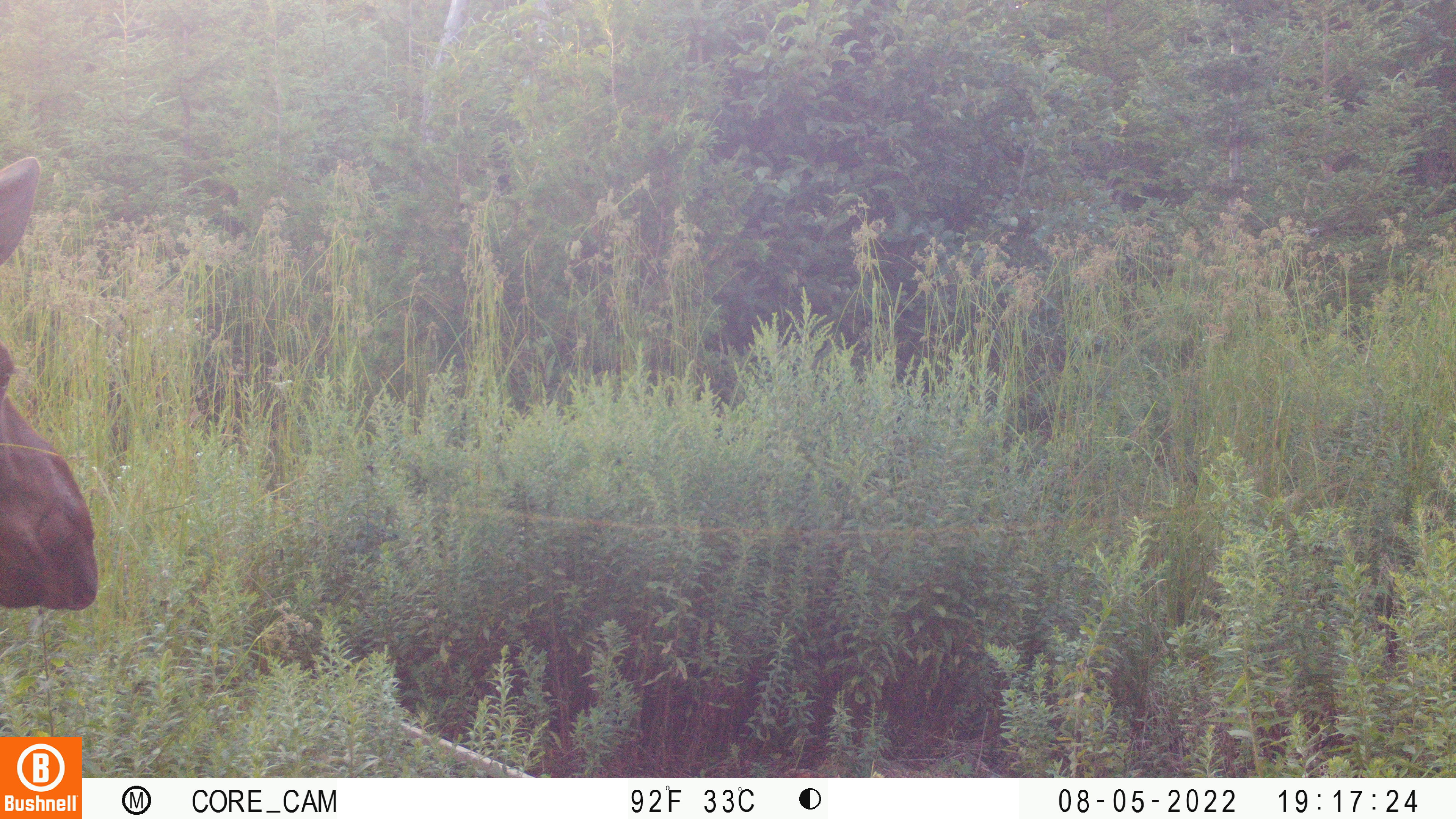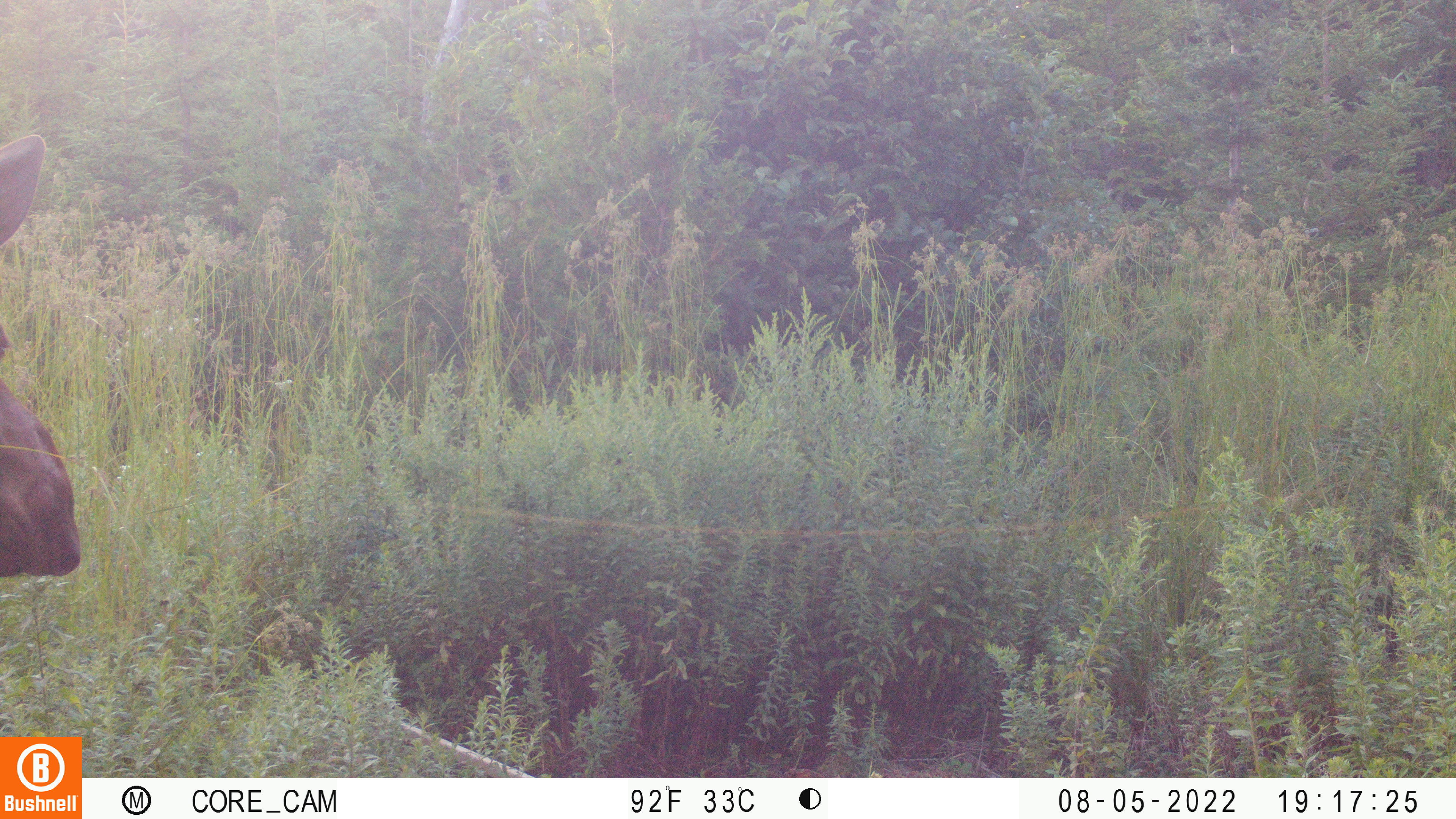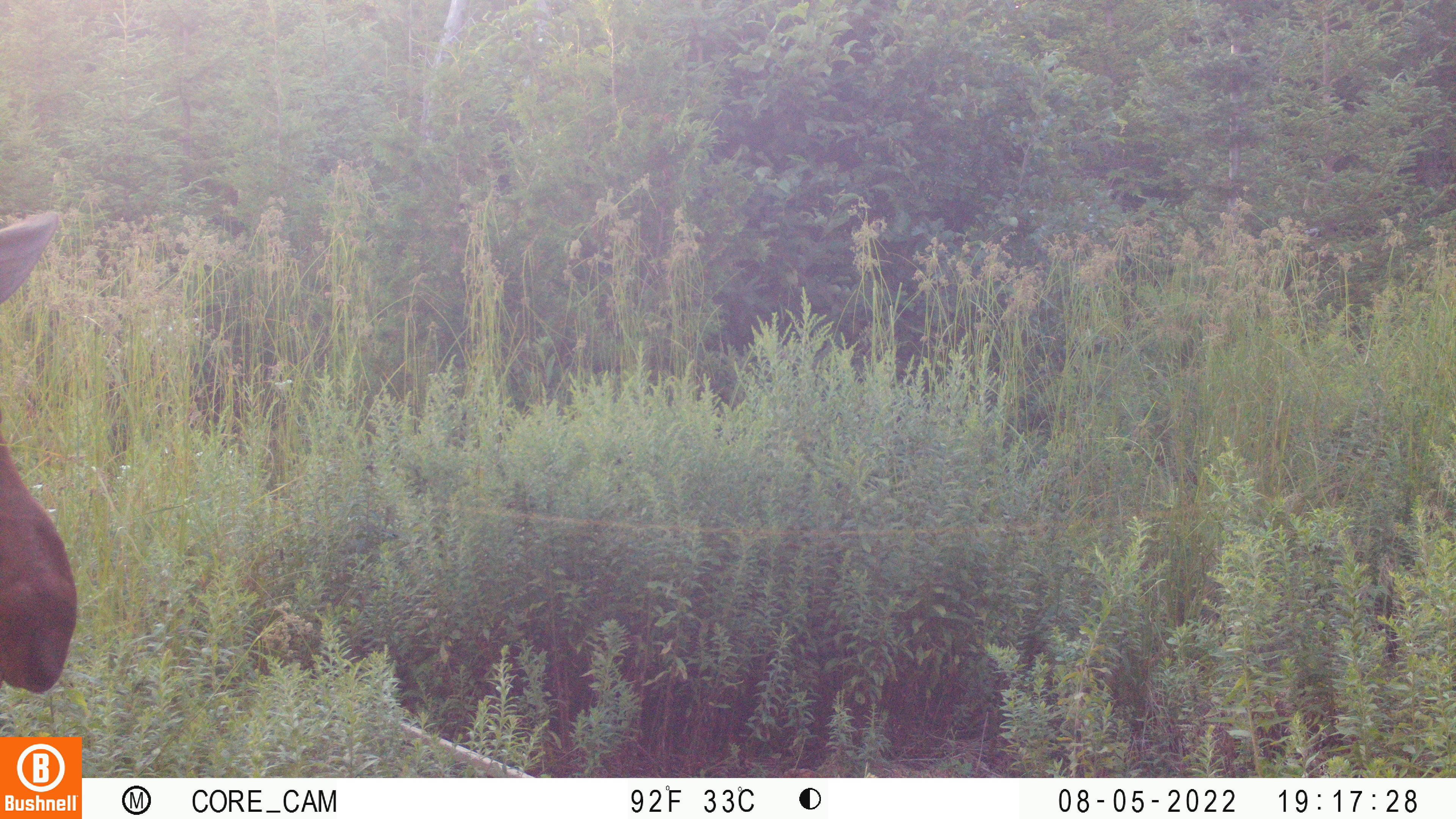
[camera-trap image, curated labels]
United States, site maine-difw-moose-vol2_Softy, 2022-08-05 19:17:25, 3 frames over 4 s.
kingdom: Animalia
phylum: Chordata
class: Mammalia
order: Artiodactyla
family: Cervidae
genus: Alces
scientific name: Alces alces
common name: moose